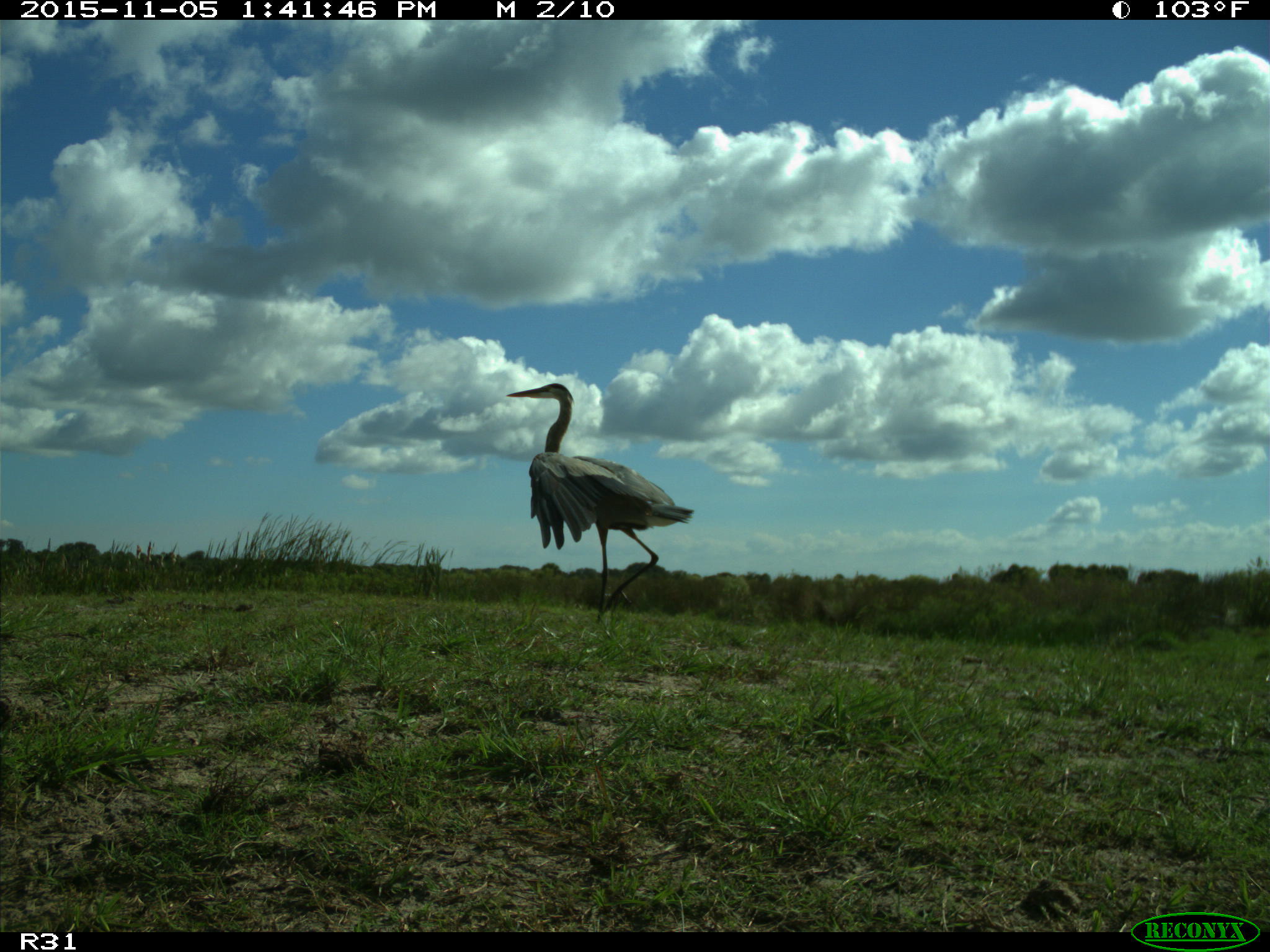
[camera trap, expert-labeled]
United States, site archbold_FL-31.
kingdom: Animalia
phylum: Chordata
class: Aves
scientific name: Aves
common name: birds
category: unidentified bird